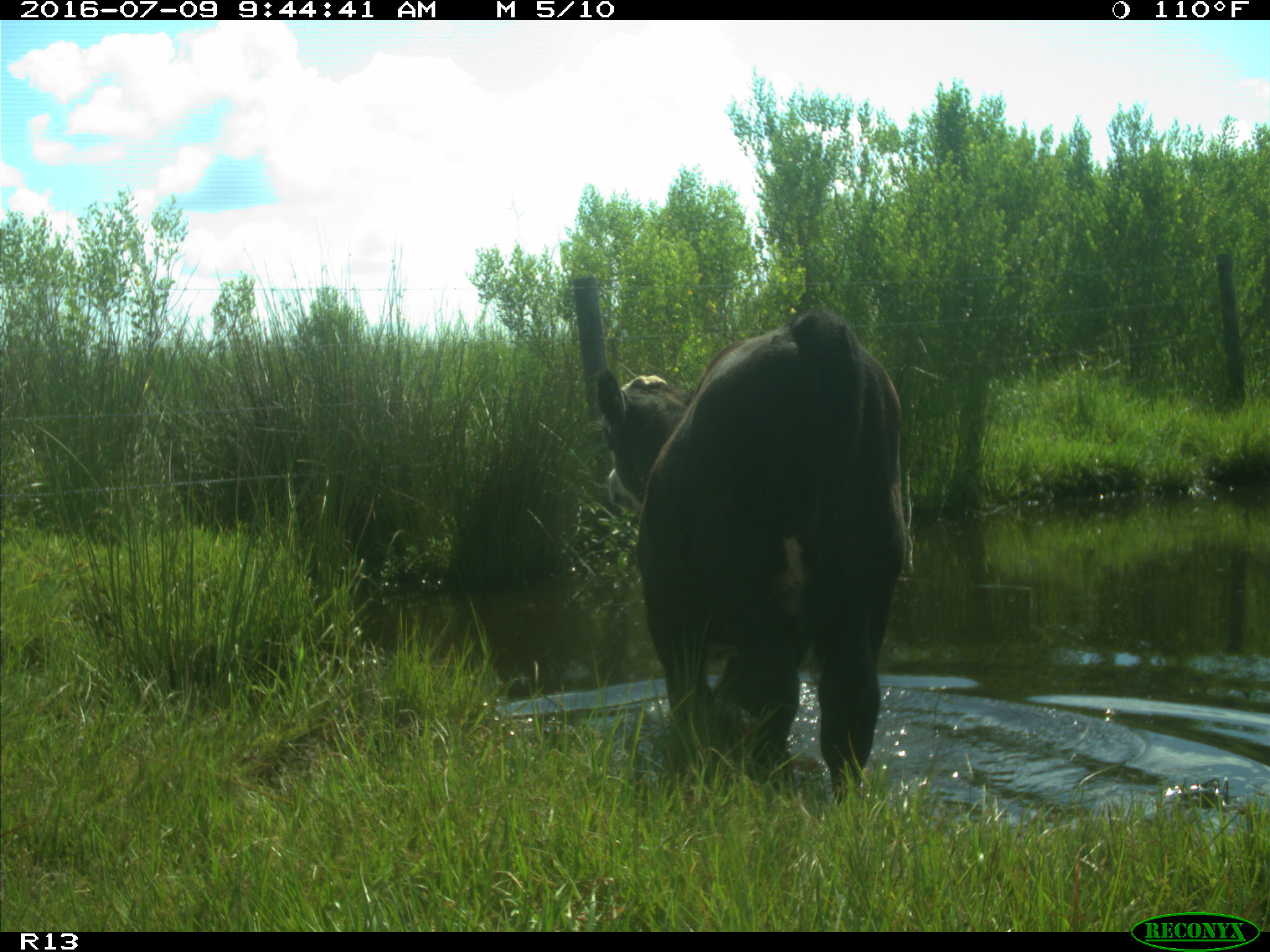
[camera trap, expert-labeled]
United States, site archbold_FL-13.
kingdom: Animalia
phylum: Chordata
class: Mammalia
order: Artiodactyla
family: Bovidae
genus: Bos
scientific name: Bos taurus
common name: domestic cow